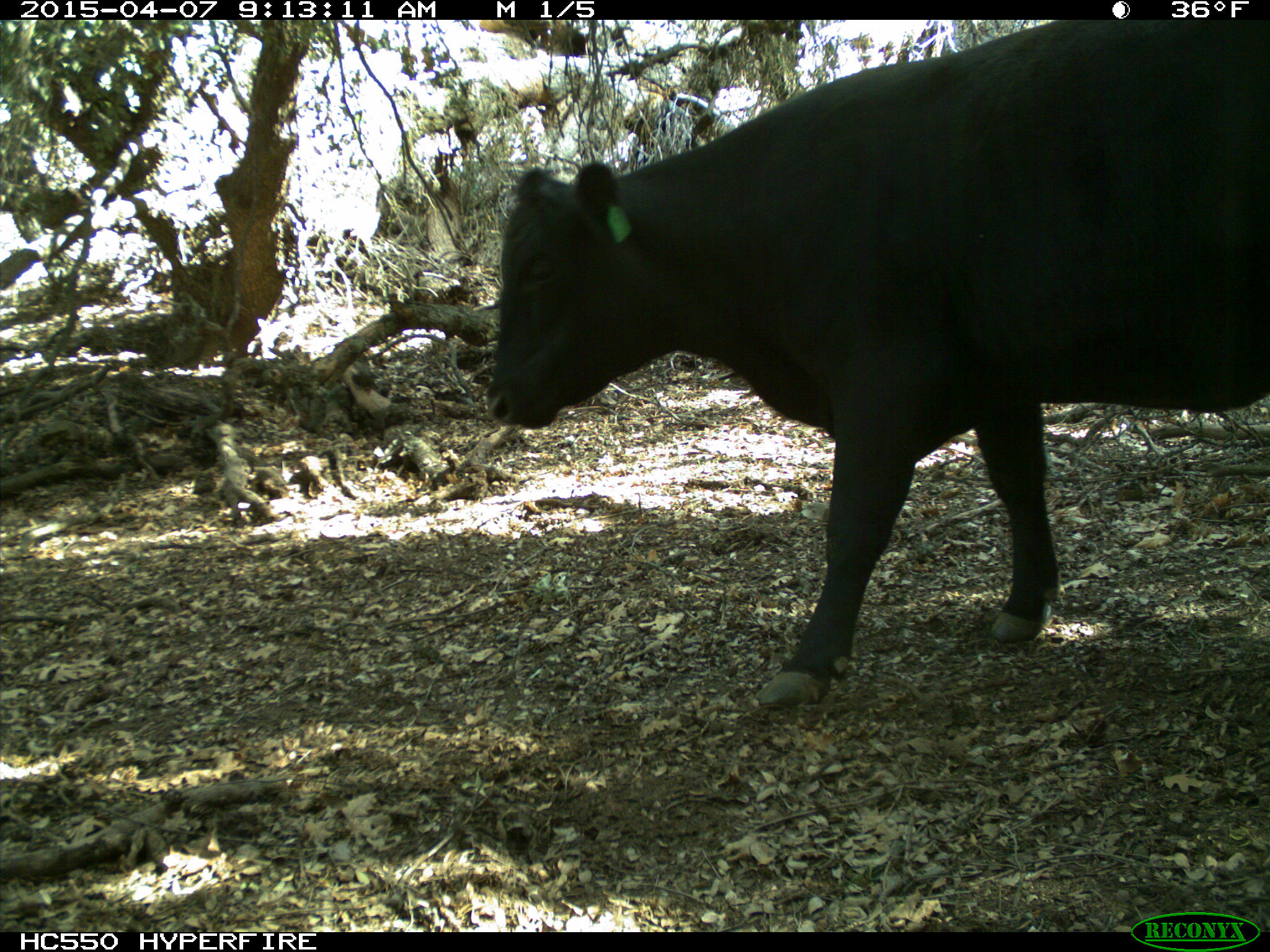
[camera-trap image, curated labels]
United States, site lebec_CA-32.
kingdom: Animalia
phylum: Chordata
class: Mammalia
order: Artiodactyla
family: Bovidae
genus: Bos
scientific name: Bos taurus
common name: domestic cow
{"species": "Bos taurus (domestic cow)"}